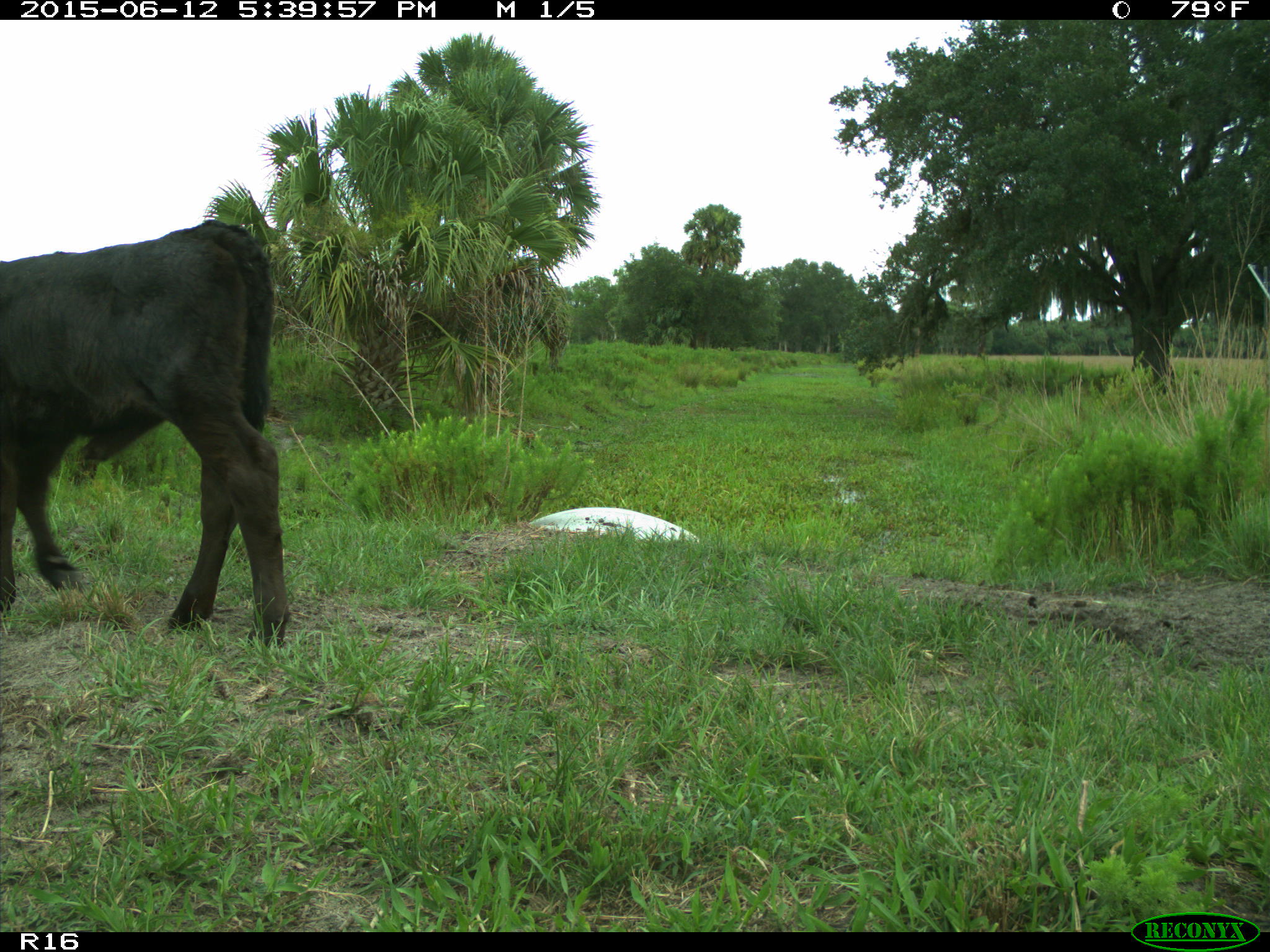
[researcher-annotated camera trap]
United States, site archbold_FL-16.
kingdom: Animalia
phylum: Chordata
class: Mammalia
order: Artiodactyla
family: Bovidae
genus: Bos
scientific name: Bos taurus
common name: domestic cow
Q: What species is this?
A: Bos taurus (domestic cow).